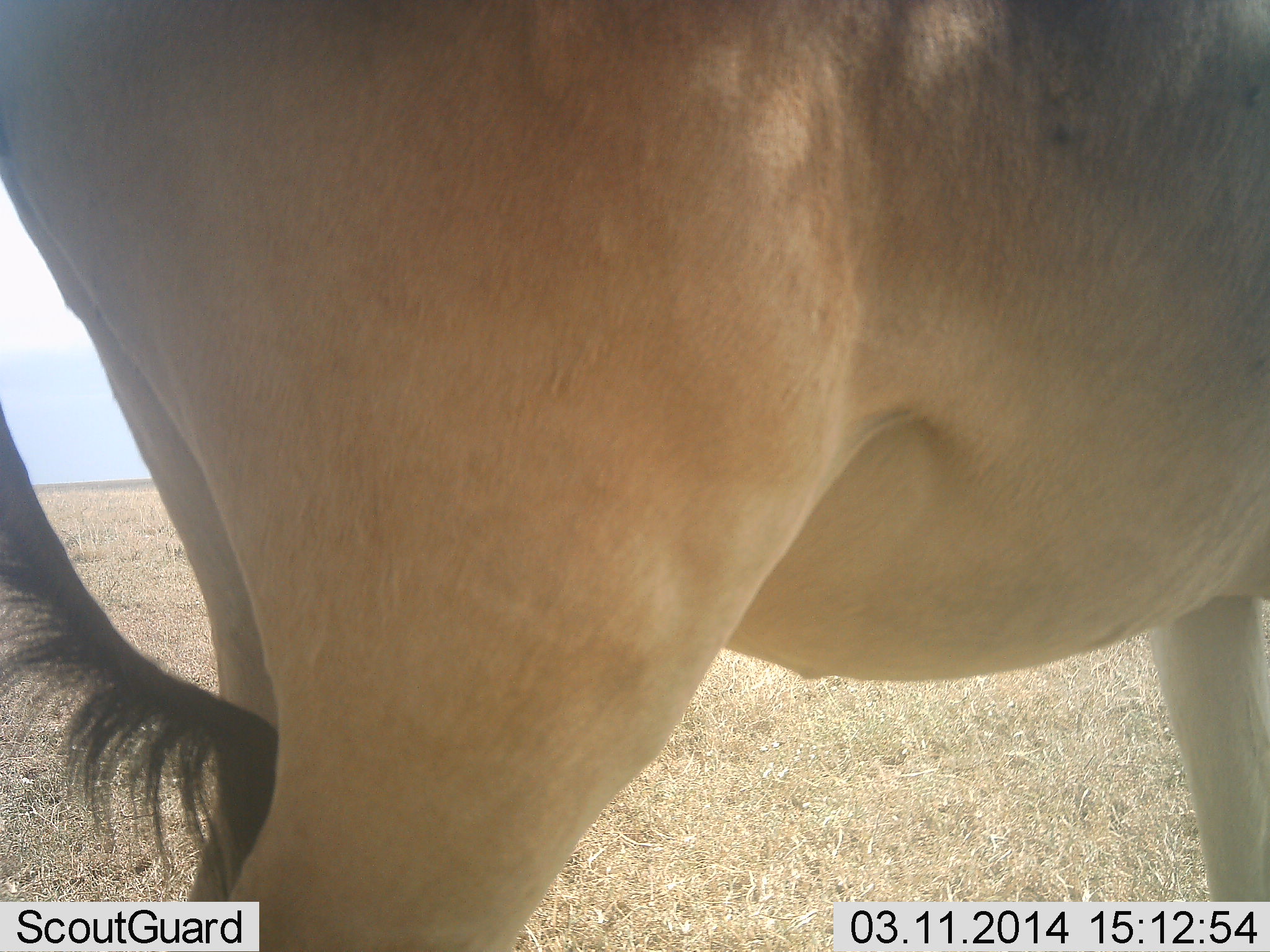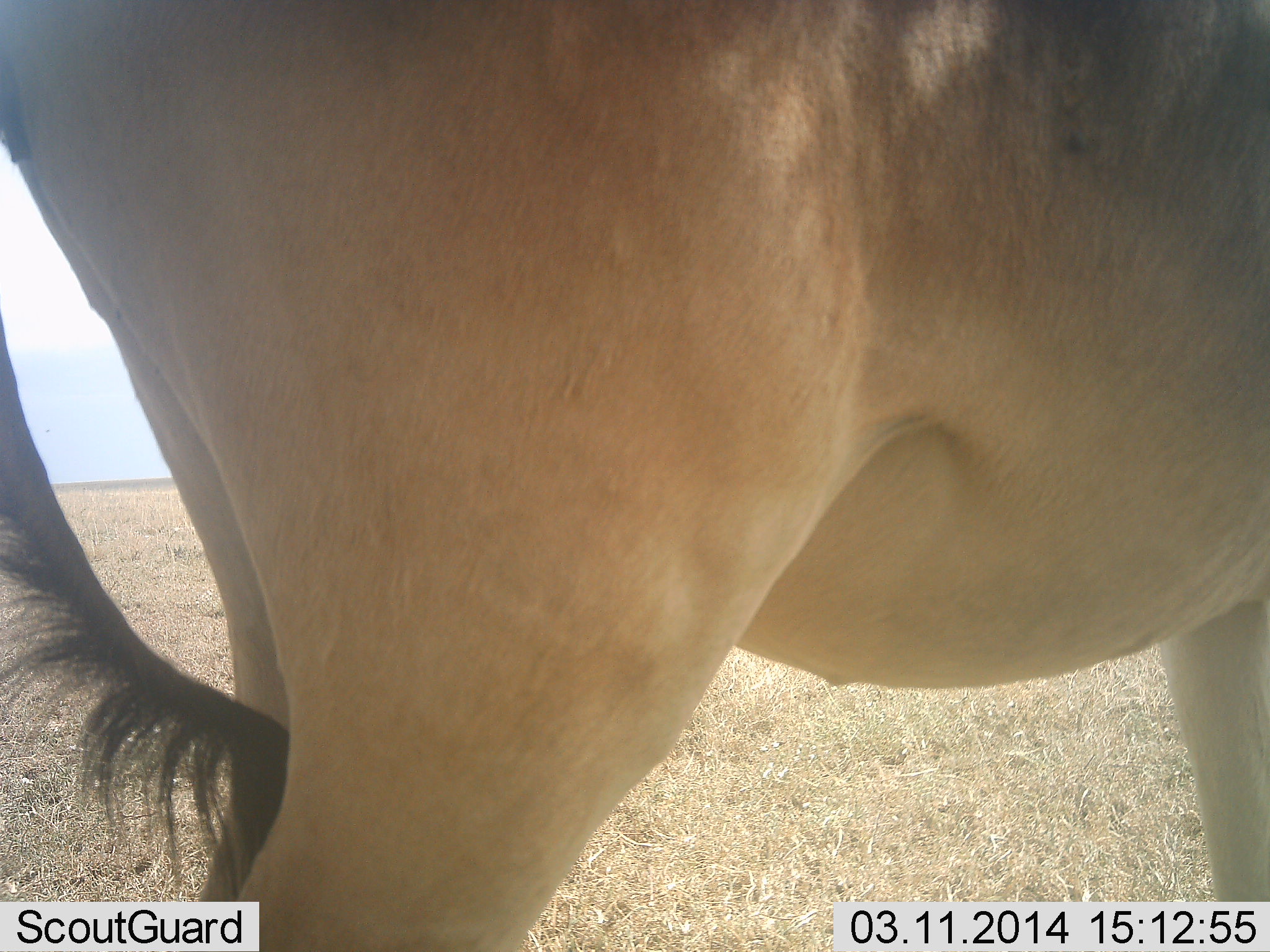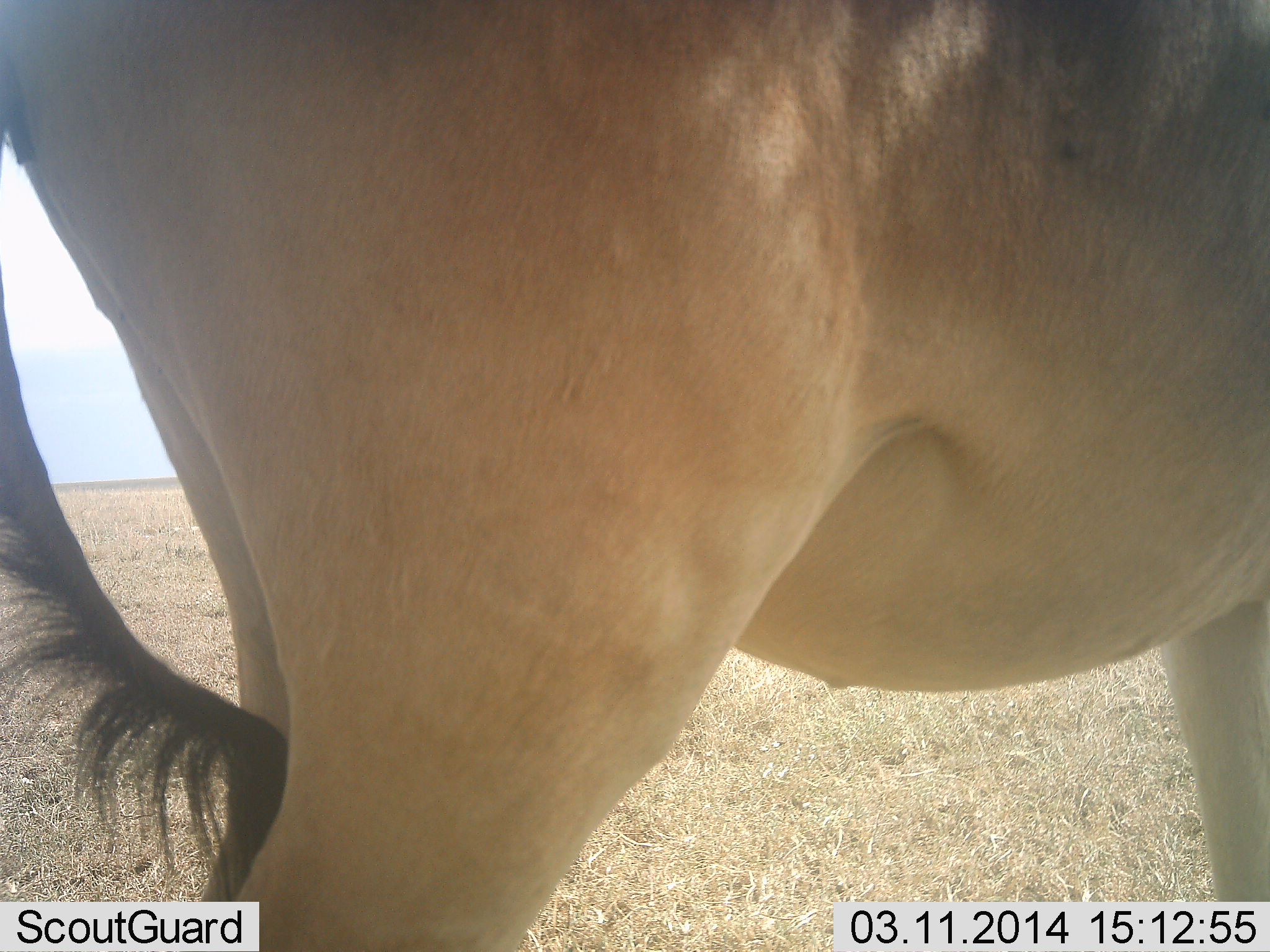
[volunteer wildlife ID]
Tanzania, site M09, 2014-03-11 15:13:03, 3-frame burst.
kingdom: Animalia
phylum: Chordata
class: Mammalia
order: Artiodactyla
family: Bovidae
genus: Alcelaphus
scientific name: Alcelaphus buselaphus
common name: hartebeest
Hartebeest (Alcelaphus buselaphus), count 1. Behavior (volunteer vote fractions): standing 100%, resting 0%, moving 0%, interacting 0%. Young present (vote fraction): 0%. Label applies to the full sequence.